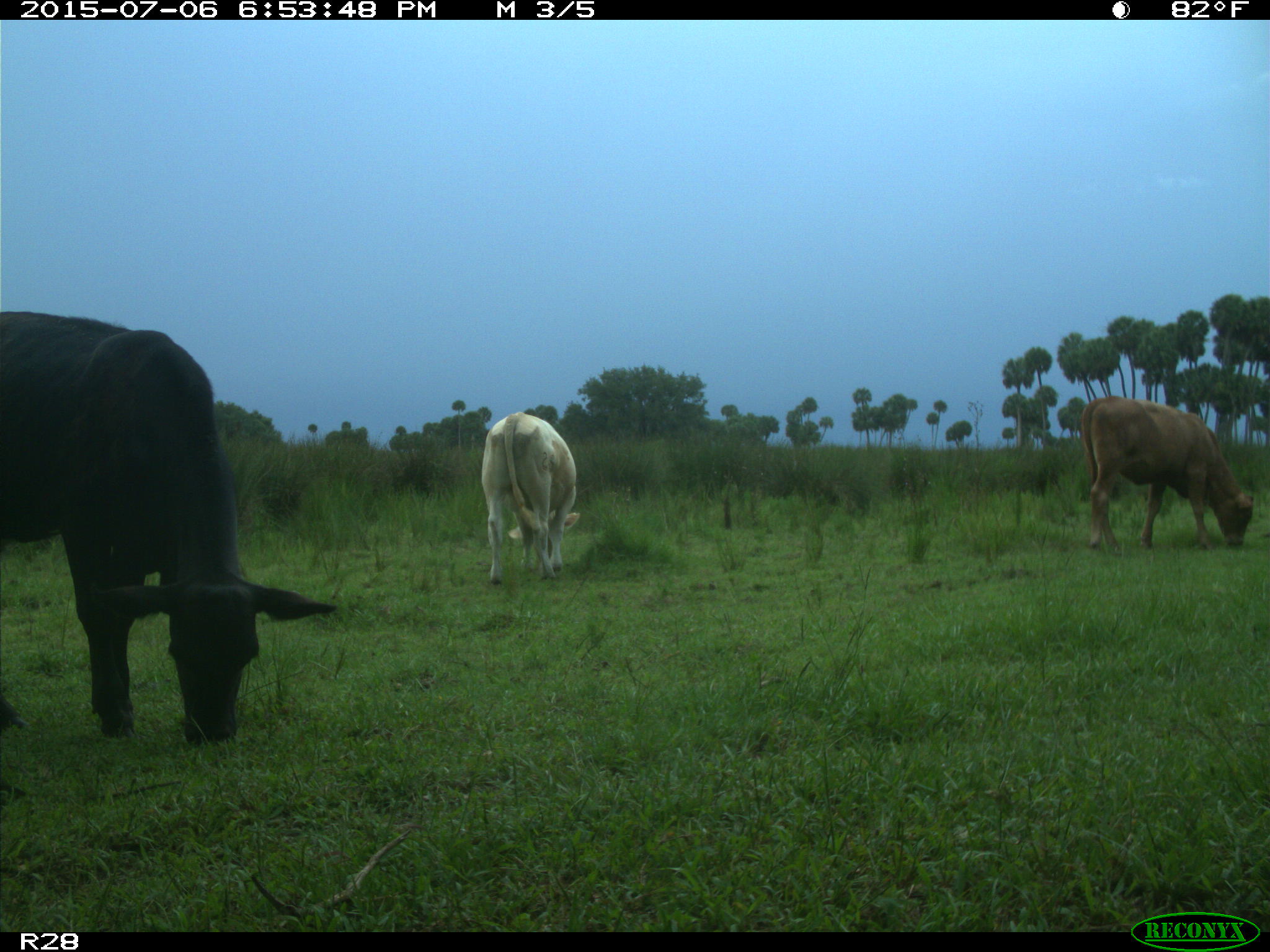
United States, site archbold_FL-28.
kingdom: Animalia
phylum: Chordata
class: Mammalia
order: Artiodactyla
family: Bovidae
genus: Bos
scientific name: Bos taurus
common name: domestic cow